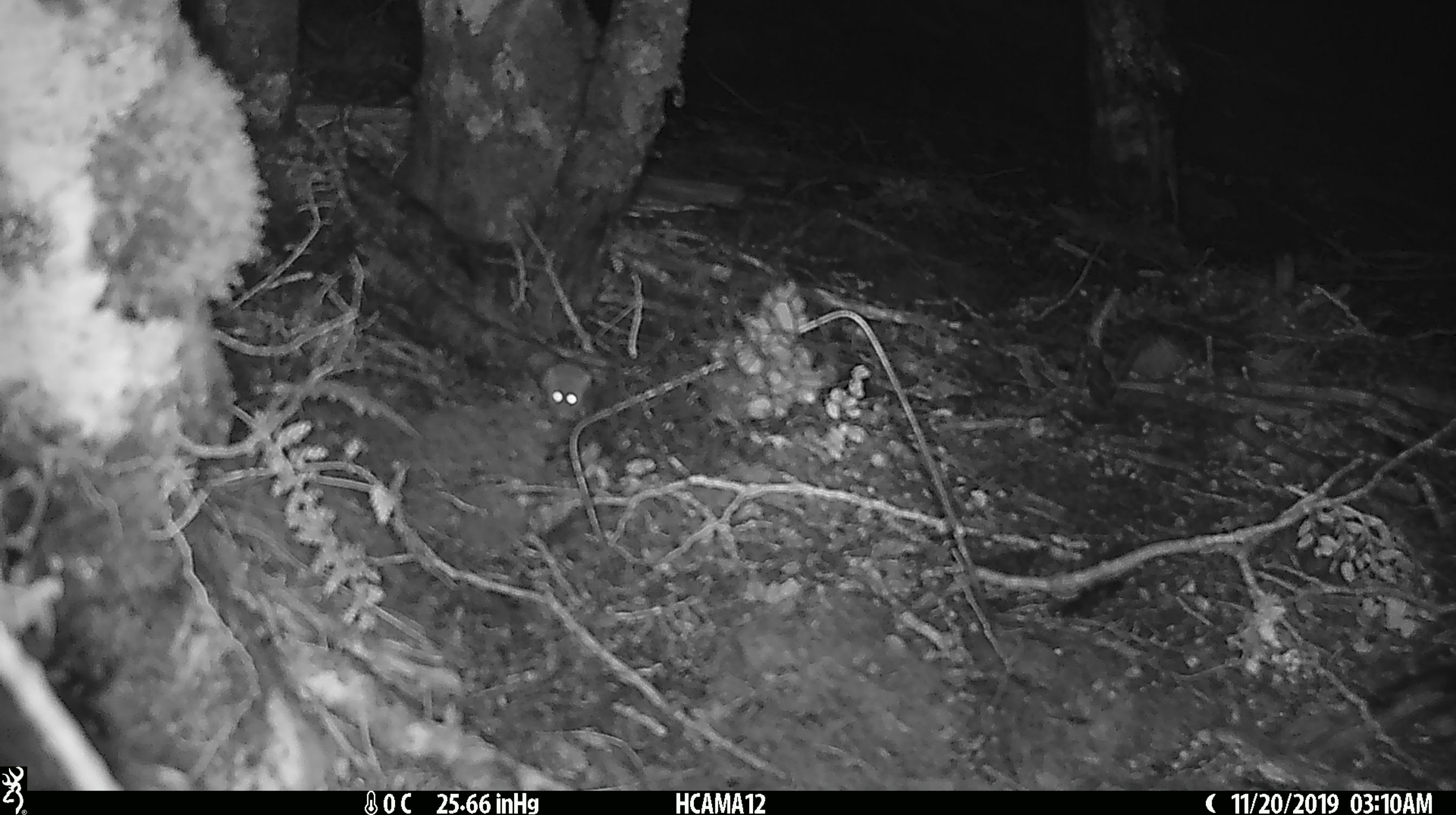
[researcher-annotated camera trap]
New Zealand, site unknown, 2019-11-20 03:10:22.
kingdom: Animalia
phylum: Chordata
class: Mammalia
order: Rodentia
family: Muridae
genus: Mus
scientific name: Mus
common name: mouse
Mouse (Mus).